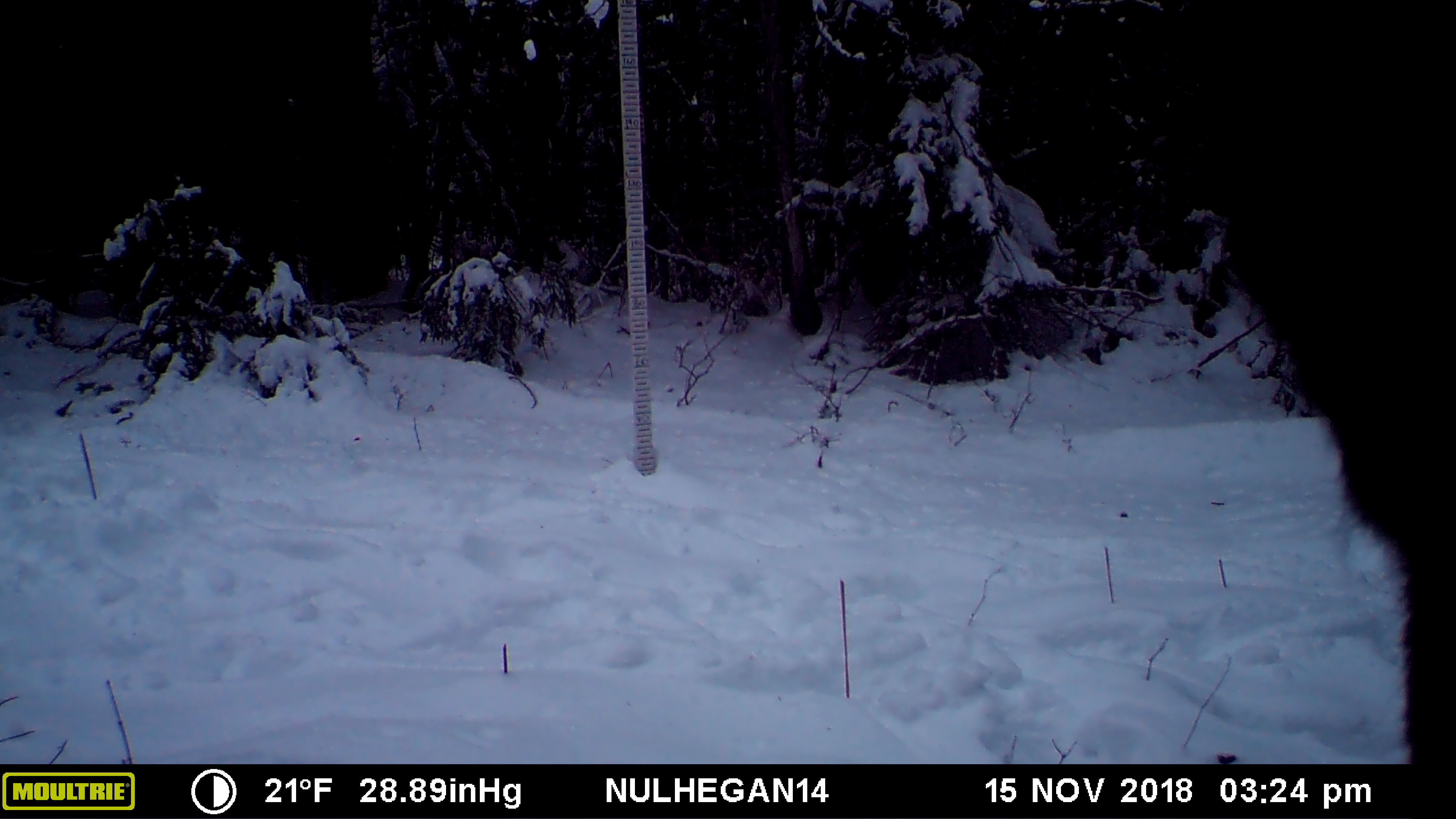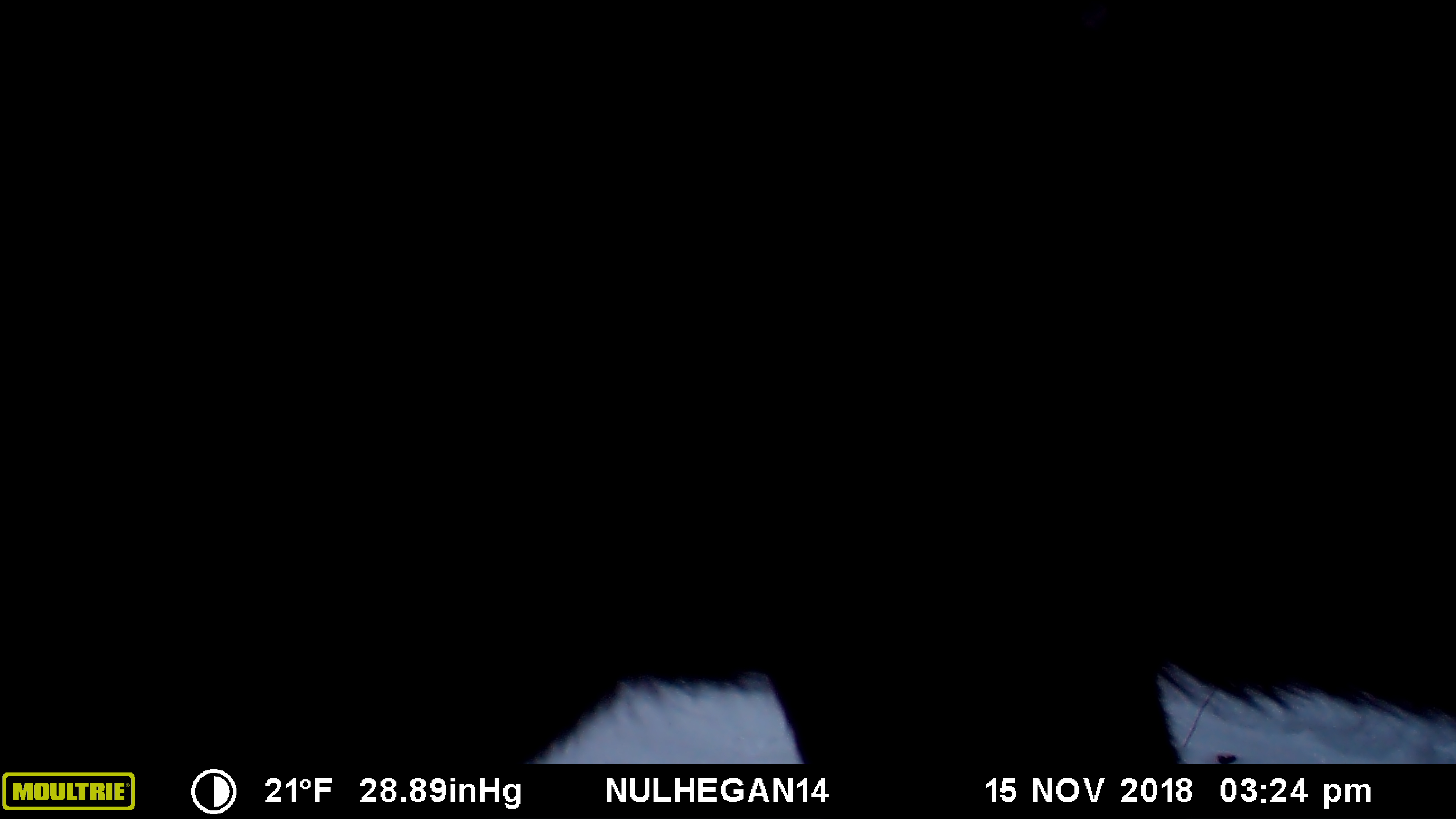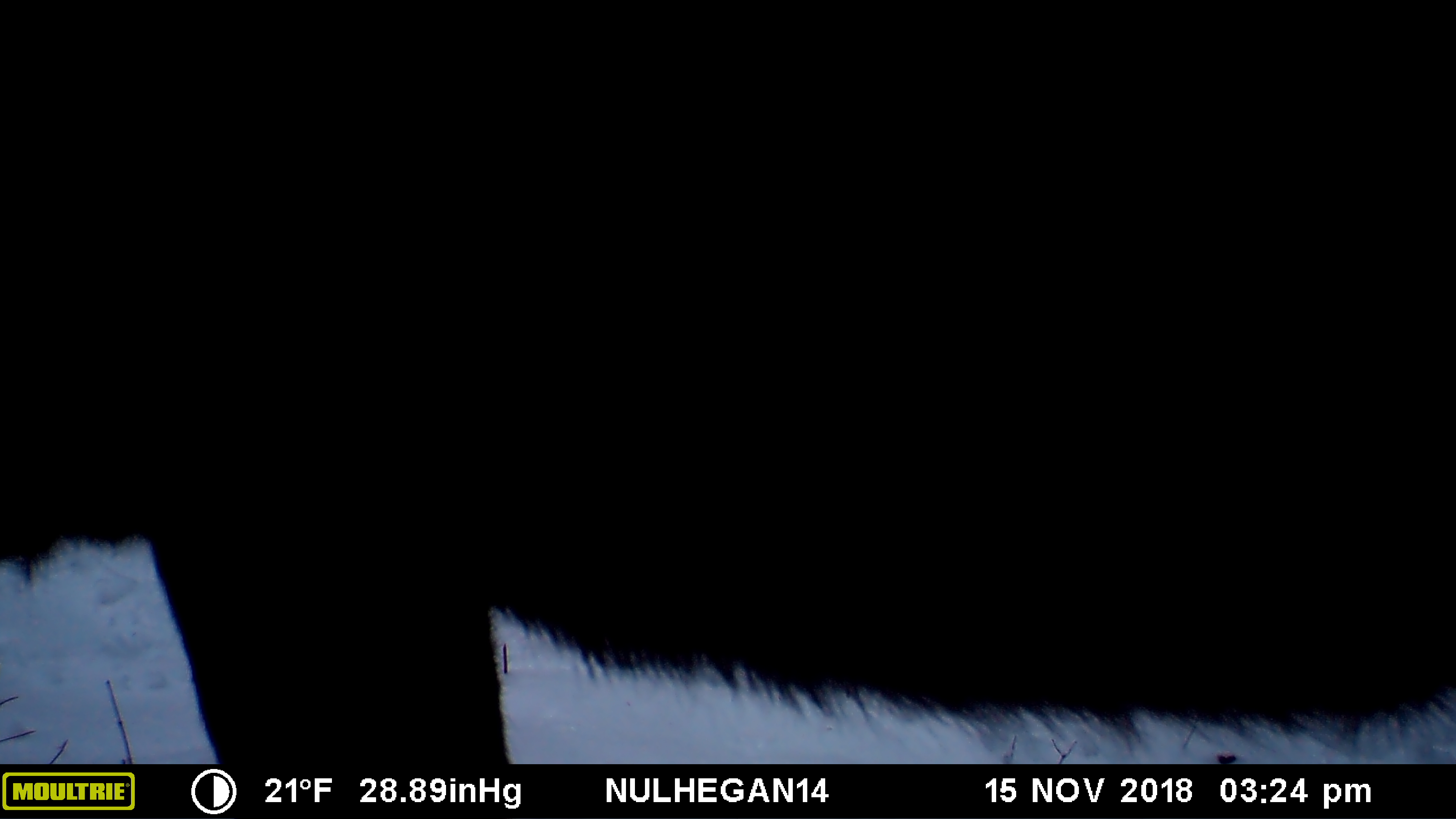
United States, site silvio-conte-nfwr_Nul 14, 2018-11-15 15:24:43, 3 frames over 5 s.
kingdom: Animalia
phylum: Chordata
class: Mammalia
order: Artiodactyla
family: Cervidae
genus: Alces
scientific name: Alces alces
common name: moose